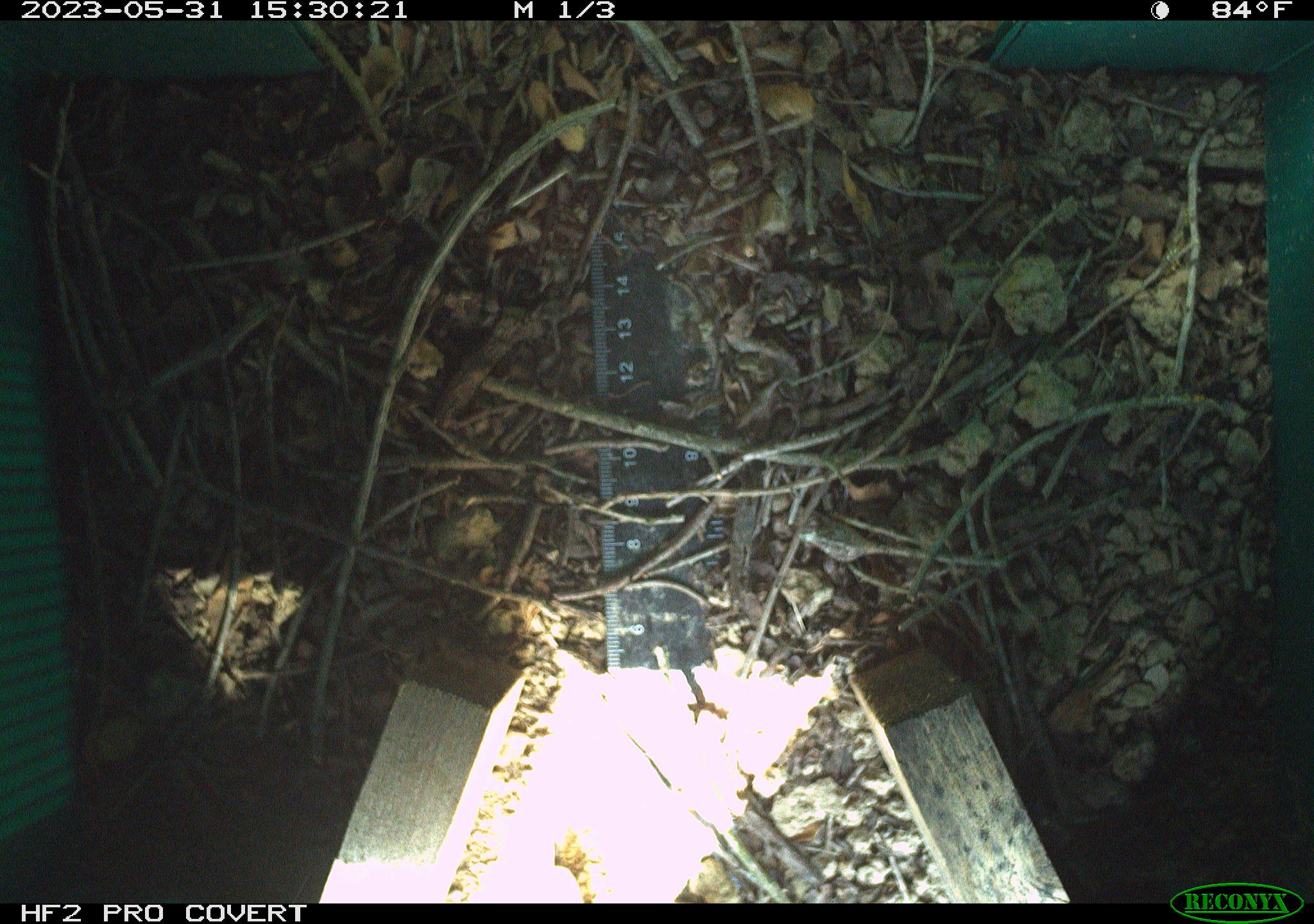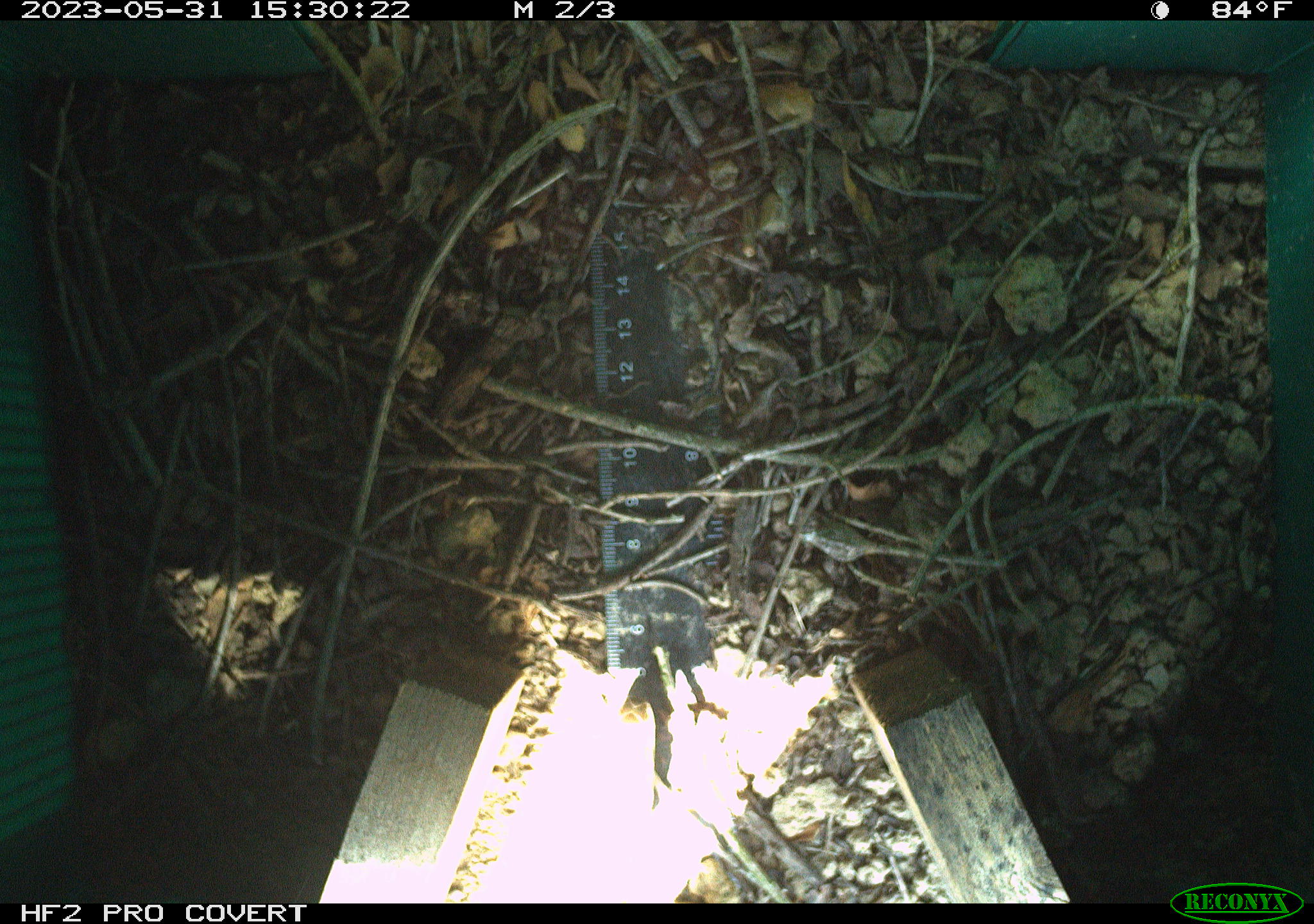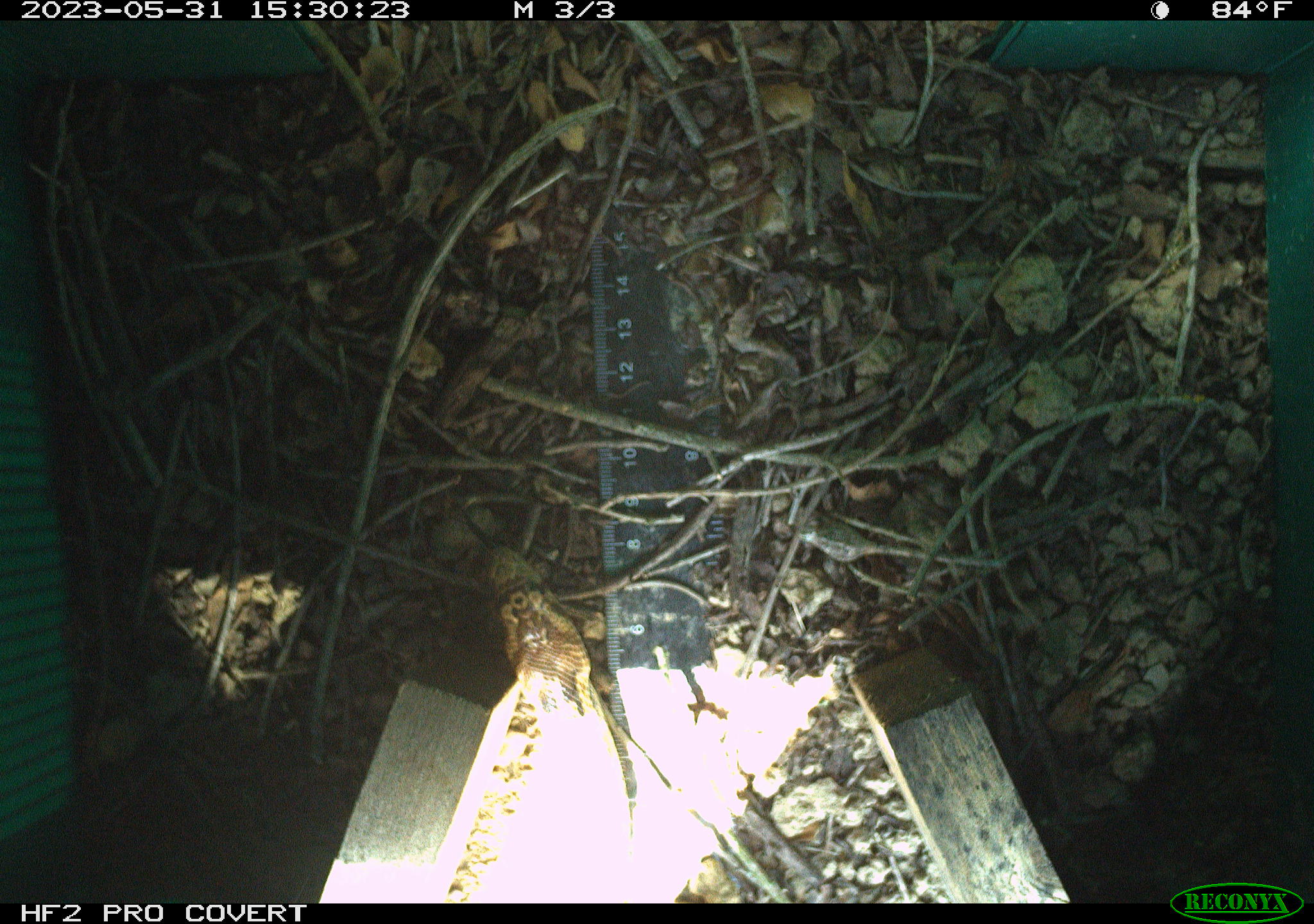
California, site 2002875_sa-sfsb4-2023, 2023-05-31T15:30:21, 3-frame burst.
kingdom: Animalia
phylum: Chordata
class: Reptilia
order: Squamata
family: Colubridae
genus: Pituophis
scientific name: Pituophis catenifer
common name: gophersnake